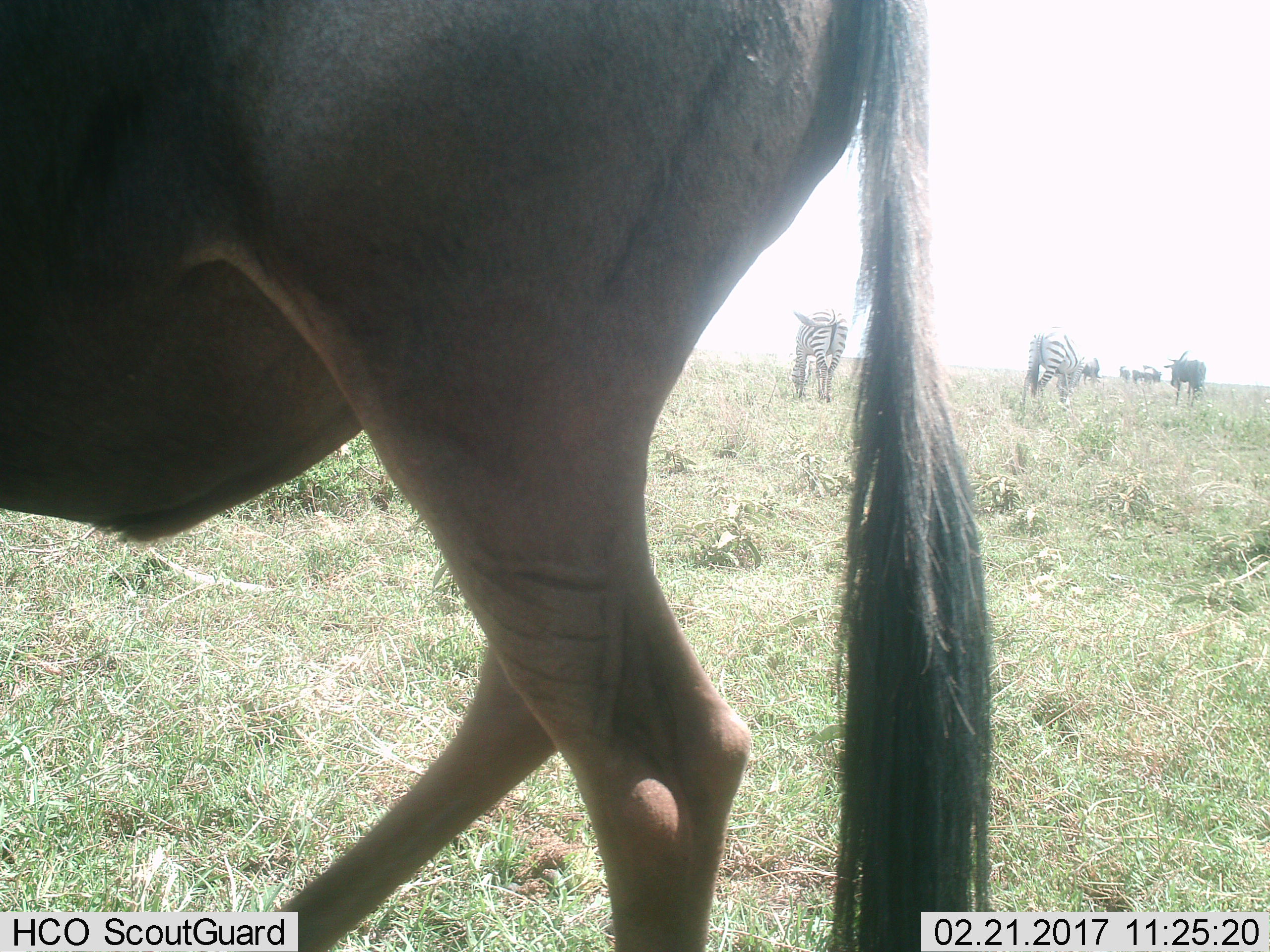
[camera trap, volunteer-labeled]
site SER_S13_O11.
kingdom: Animalia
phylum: Chordata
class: Mammalia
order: Artiodactyla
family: Bovidae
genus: Connochaetes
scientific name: Connochaetes taurinus taurinus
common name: blue wildebeest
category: wildebeestblue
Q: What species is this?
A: Wildebeestblue (blue wildebeest) (Connochaetes taurinus taurinus).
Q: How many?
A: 5.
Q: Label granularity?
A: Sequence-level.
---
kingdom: Animalia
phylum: Chordata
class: Mammalia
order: Perissodactyla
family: Equidae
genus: Equus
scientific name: Equus quagga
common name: plains zebra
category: zebraplains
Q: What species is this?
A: Zebraplains (plains zebra) (Equus quagga).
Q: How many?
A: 2.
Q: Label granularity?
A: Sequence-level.